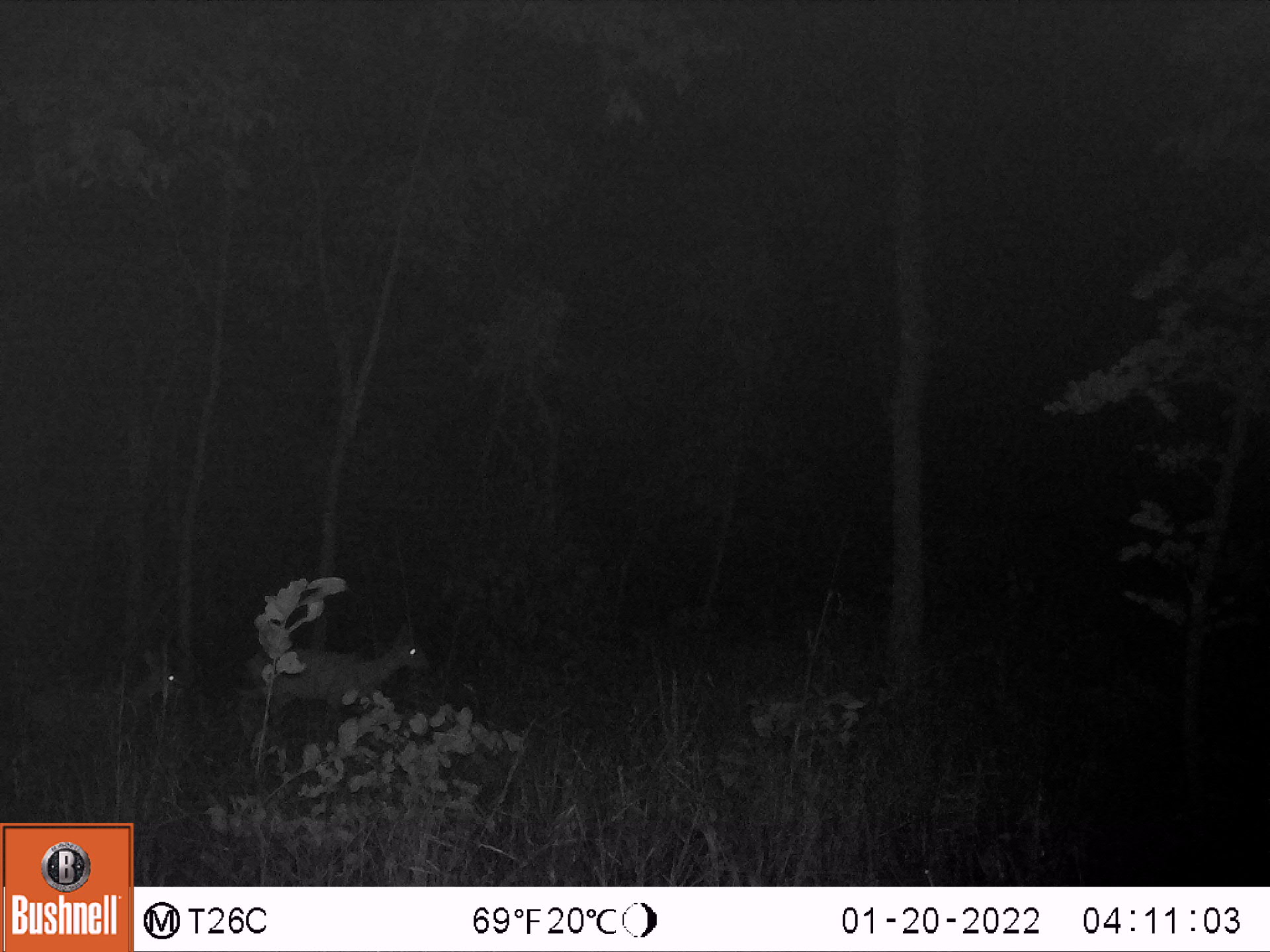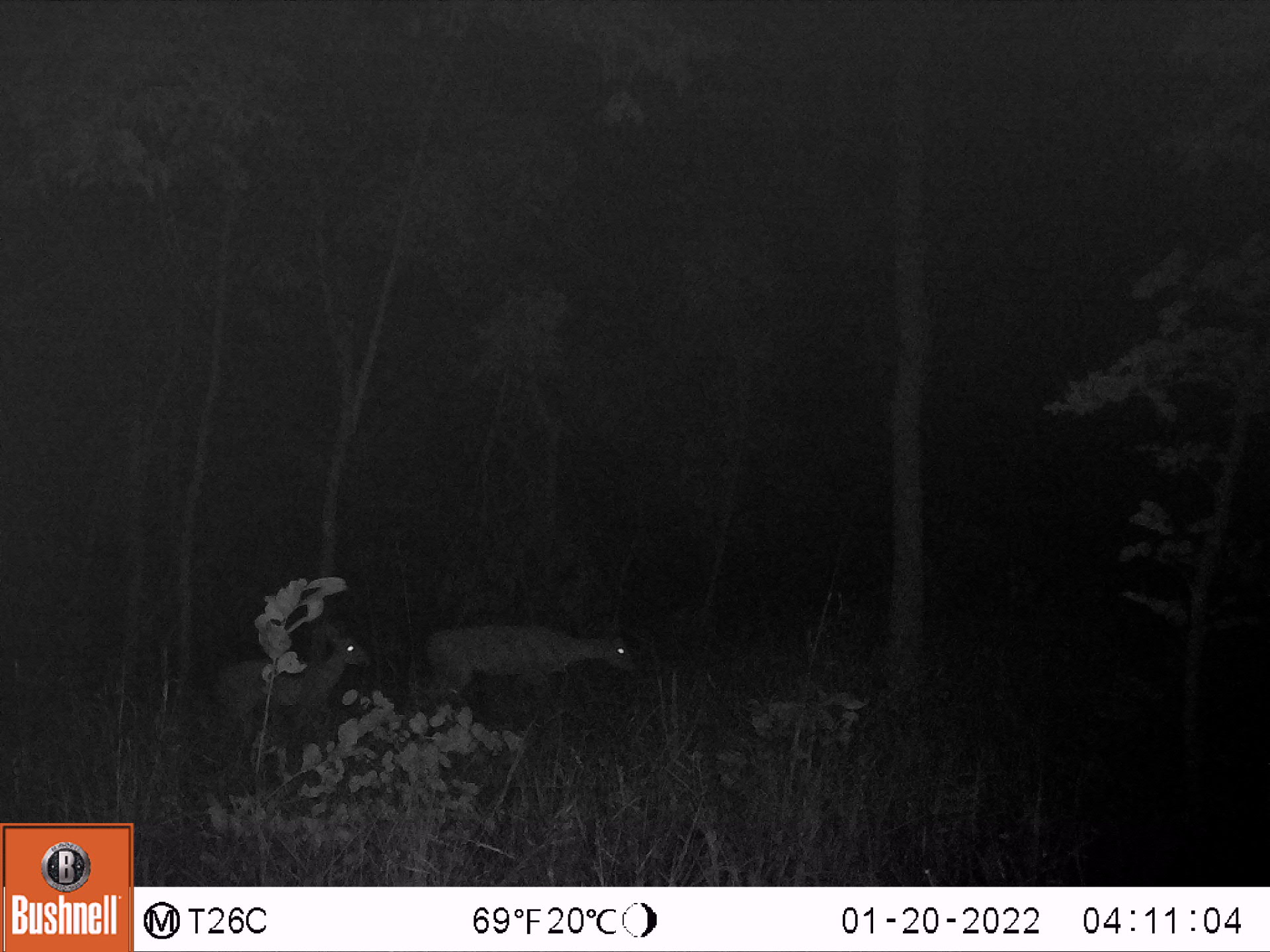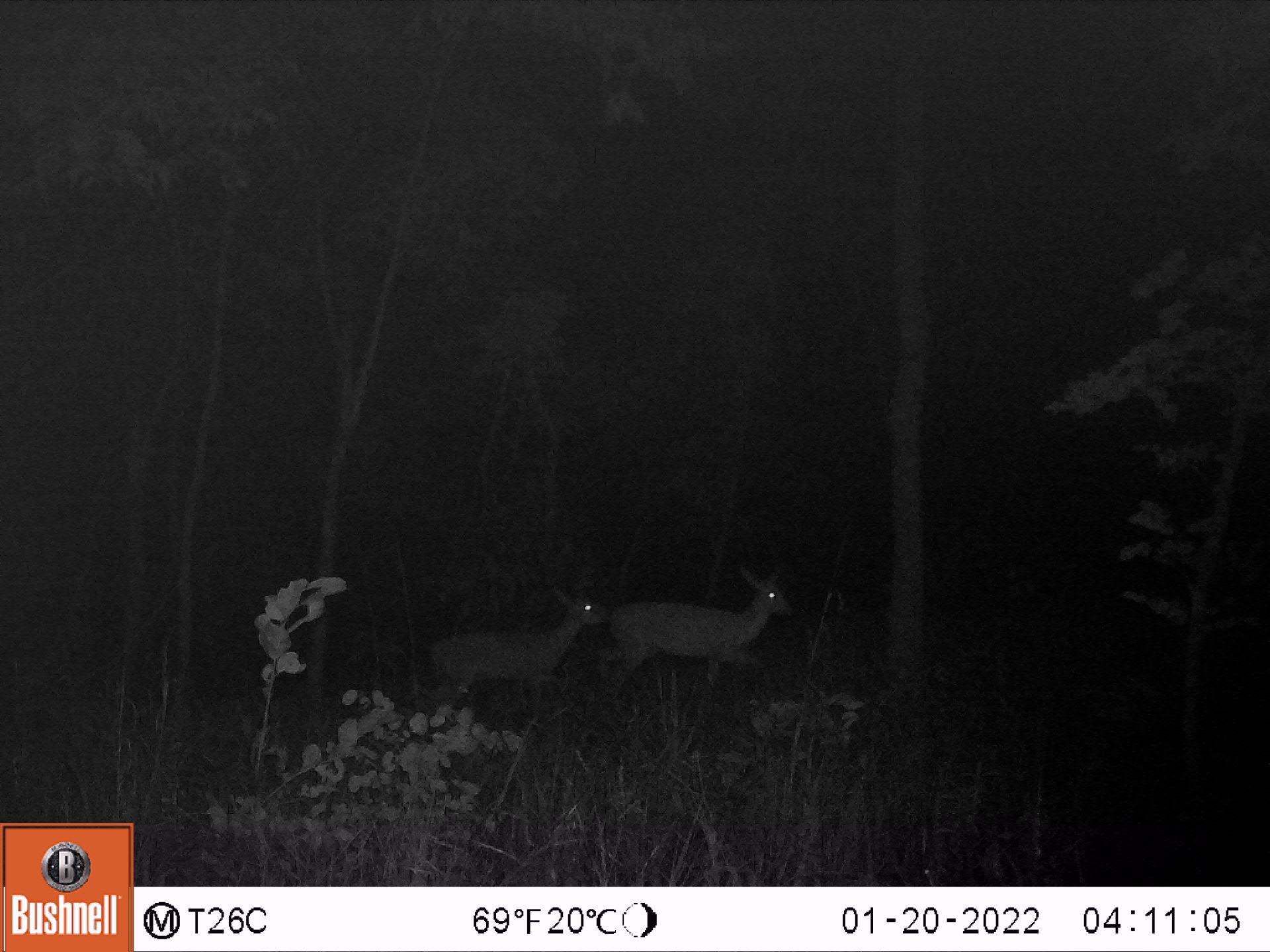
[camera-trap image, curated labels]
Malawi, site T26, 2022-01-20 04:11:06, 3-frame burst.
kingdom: Animalia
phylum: Chordata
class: Mammalia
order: Artiodactyla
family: Bovidae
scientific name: Antilopinae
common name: small antelope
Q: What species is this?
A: Small antelope (Antilopinae).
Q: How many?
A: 2.